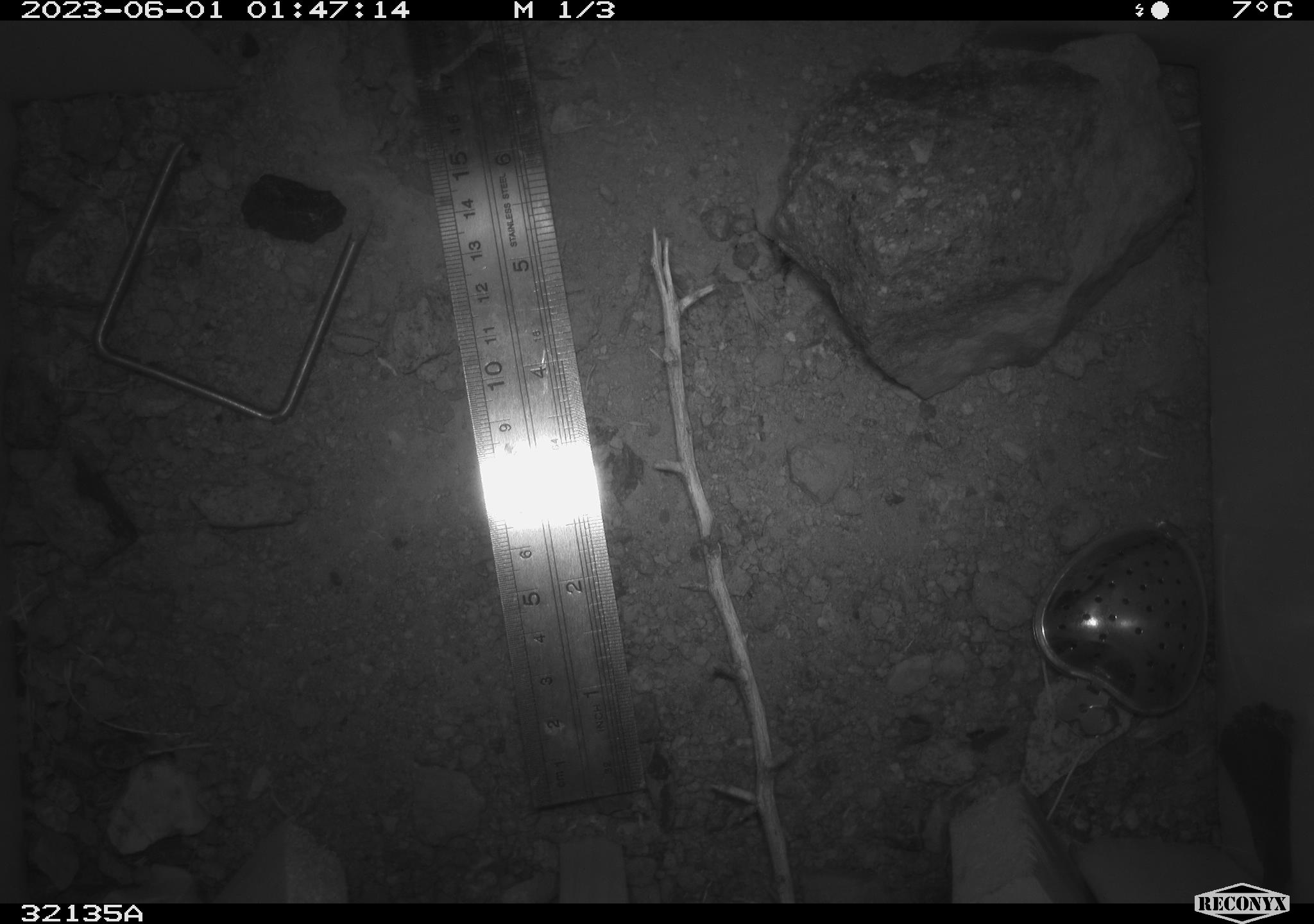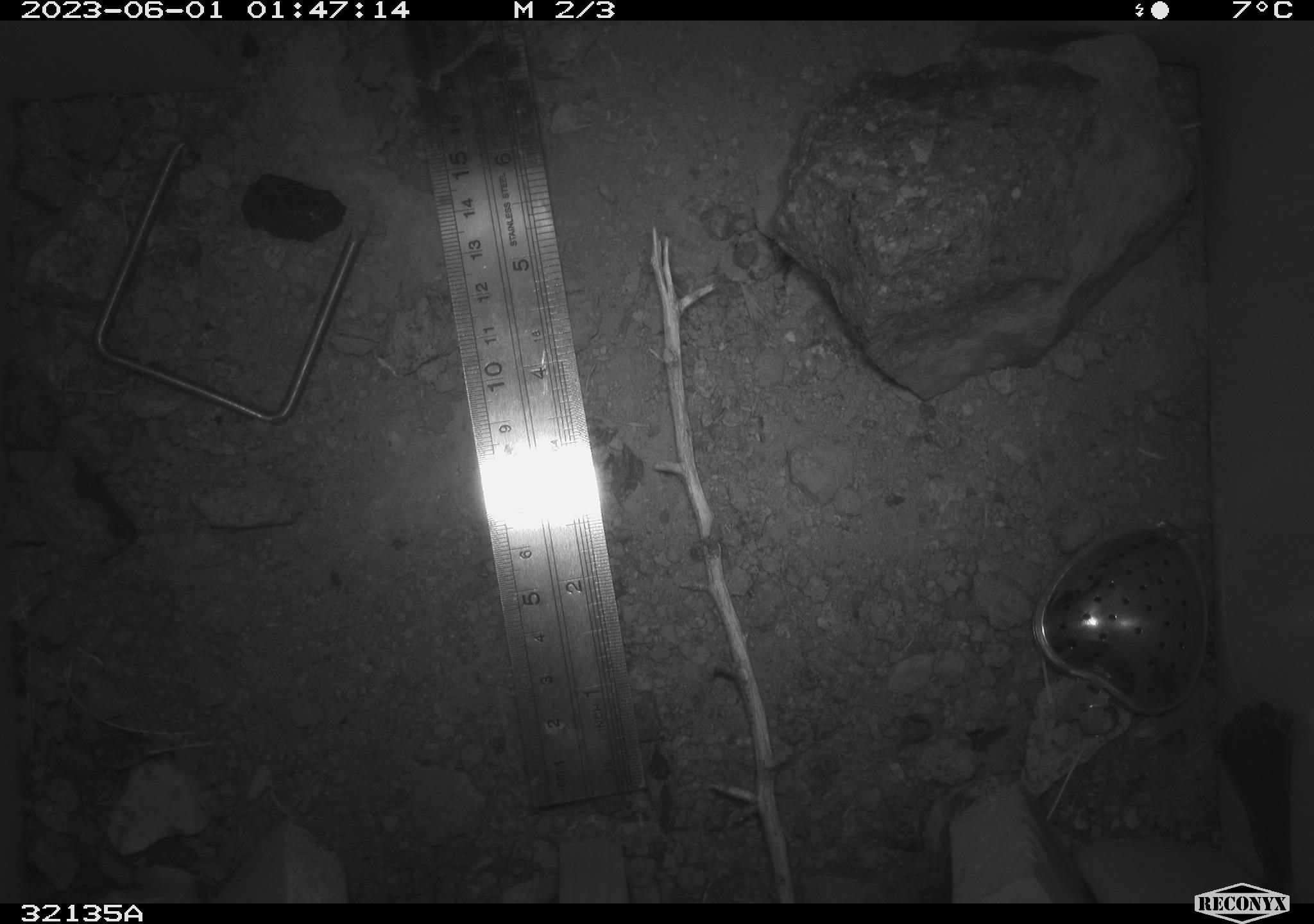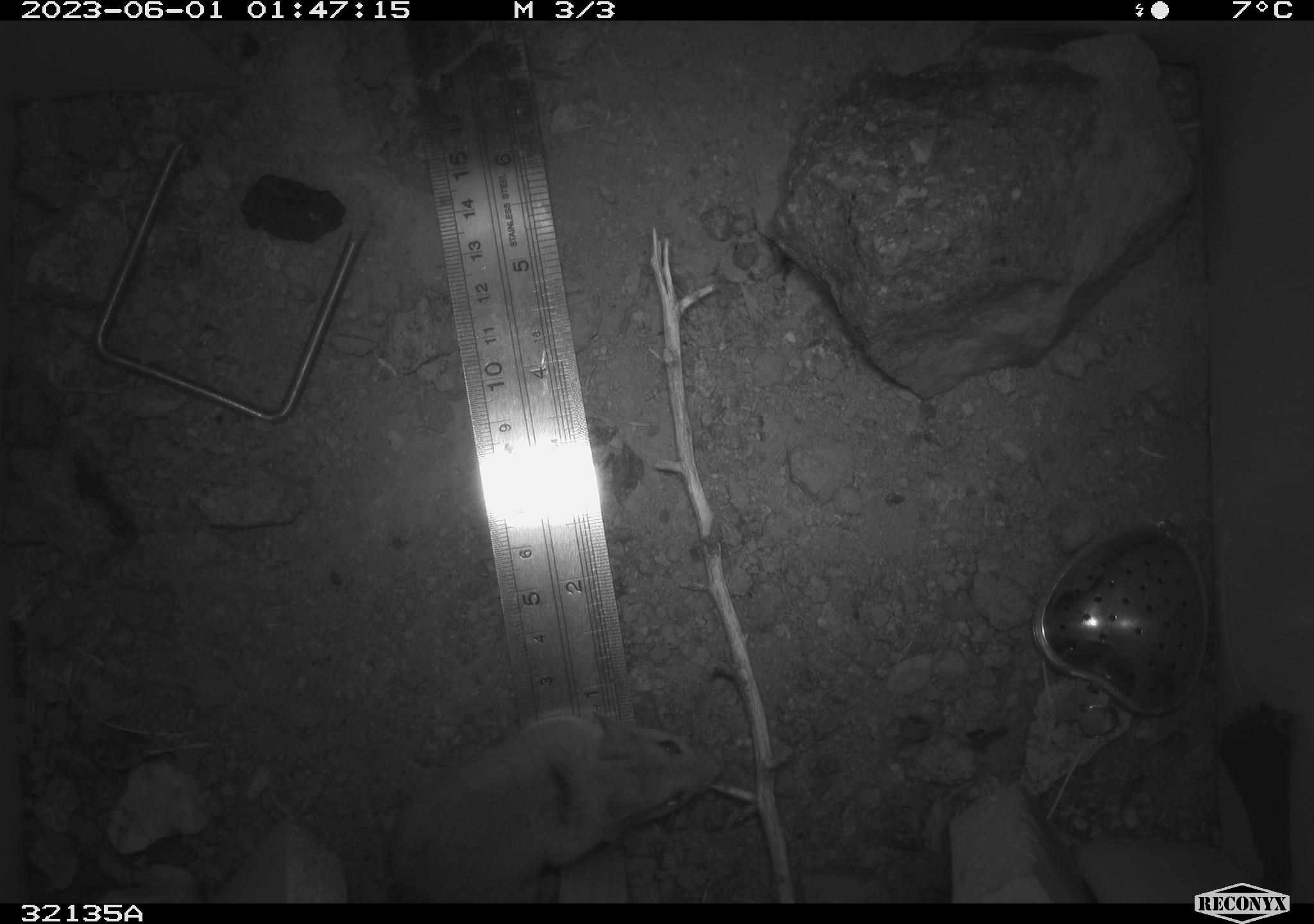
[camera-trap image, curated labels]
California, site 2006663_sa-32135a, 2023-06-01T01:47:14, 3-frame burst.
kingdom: Animalia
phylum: Chordata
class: Mammalia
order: Rodentia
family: Cricetidae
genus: Peromyscus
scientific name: Peromyscus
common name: deer mice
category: peromyscus species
Peromyscus species (deer mice) (Peromyscus).